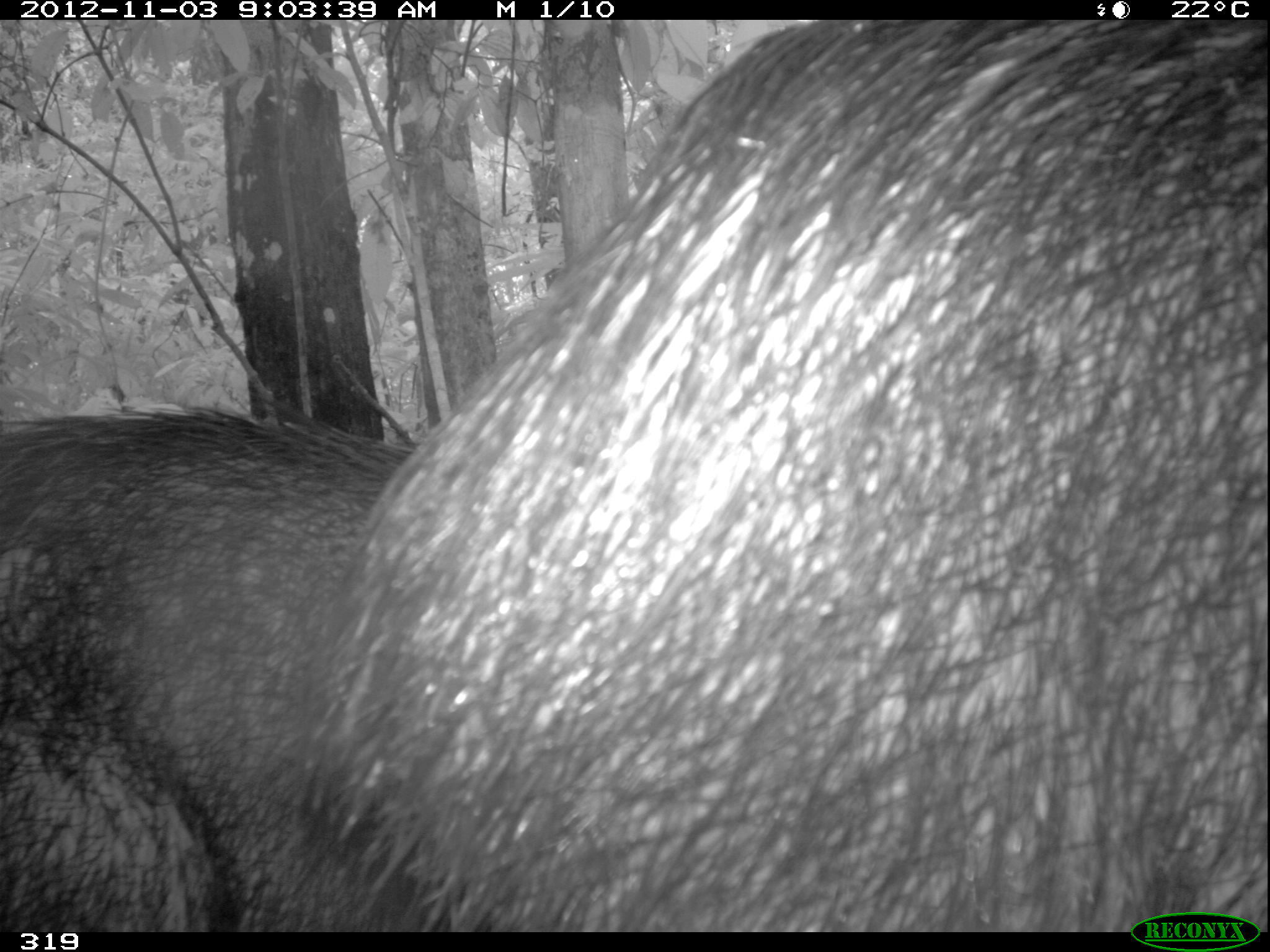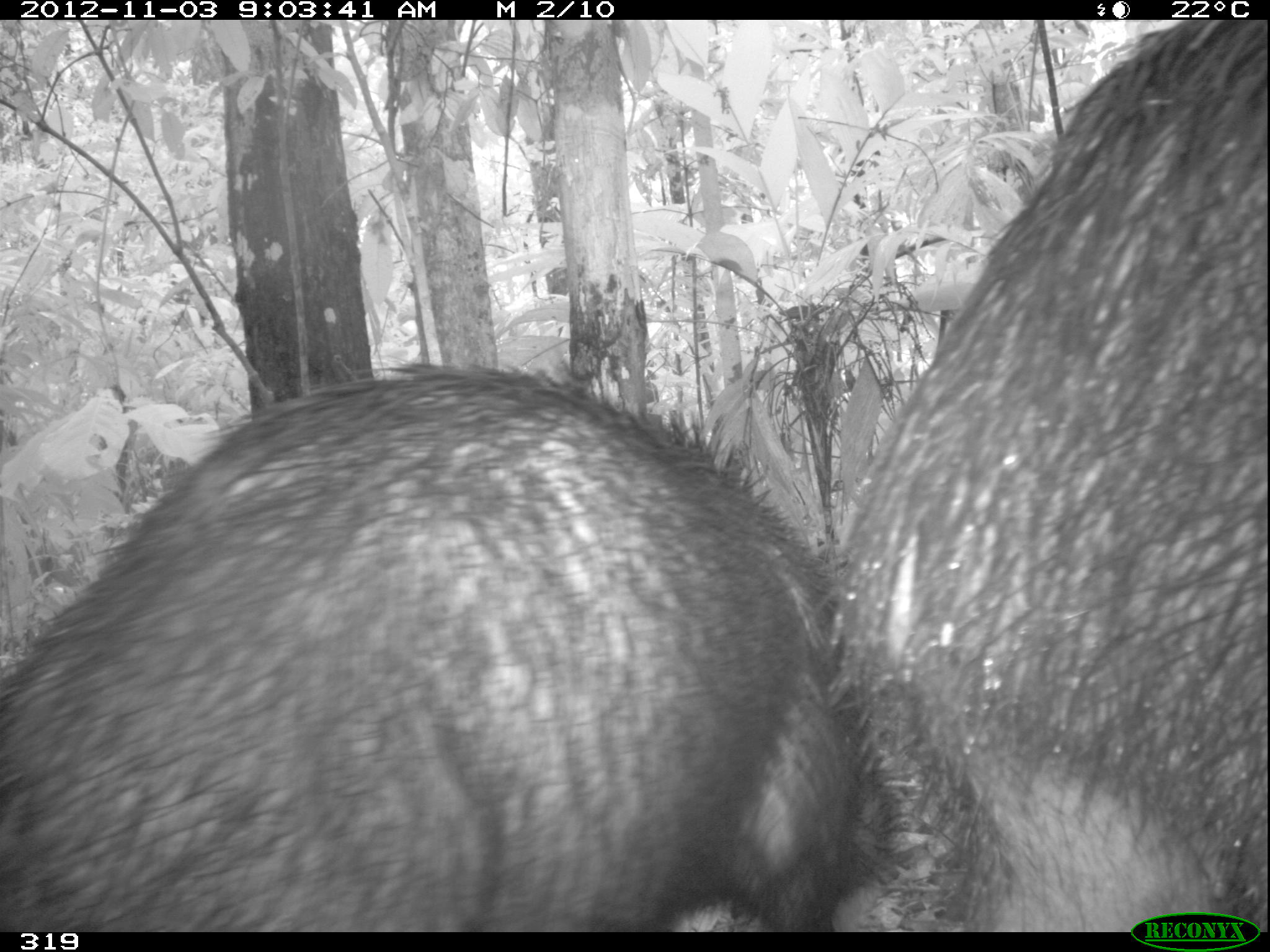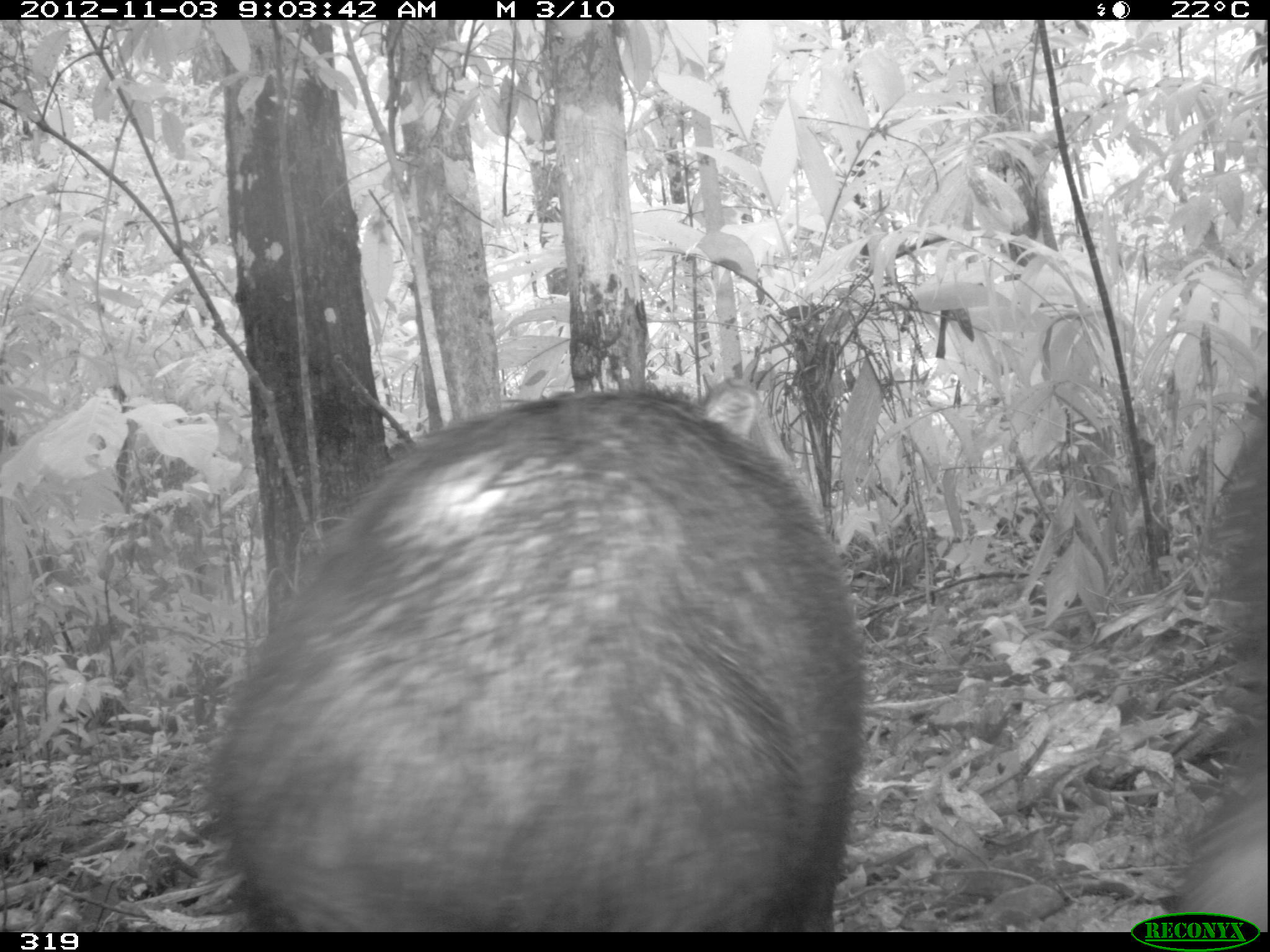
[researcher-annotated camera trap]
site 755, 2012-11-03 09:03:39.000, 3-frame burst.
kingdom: Animalia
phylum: Chordata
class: Mammalia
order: Artiodactyla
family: Tayassuidae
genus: Tayassu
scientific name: Tayassu pecari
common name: white-lipped peccary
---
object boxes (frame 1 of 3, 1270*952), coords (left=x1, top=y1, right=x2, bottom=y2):
tayassu pecari: (left=296, top=19, right=1267, bottom=932); (left=1, top=406, right=439, bottom=931)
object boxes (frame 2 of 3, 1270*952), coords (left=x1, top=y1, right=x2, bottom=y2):
tayassu pecari: (left=2, top=360, right=866, bottom=931); (left=833, top=19, right=1267, bottom=932)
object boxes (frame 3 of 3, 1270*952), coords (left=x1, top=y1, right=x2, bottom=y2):
tayassu pecari: (left=204, top=379, right=860, bottom=932)